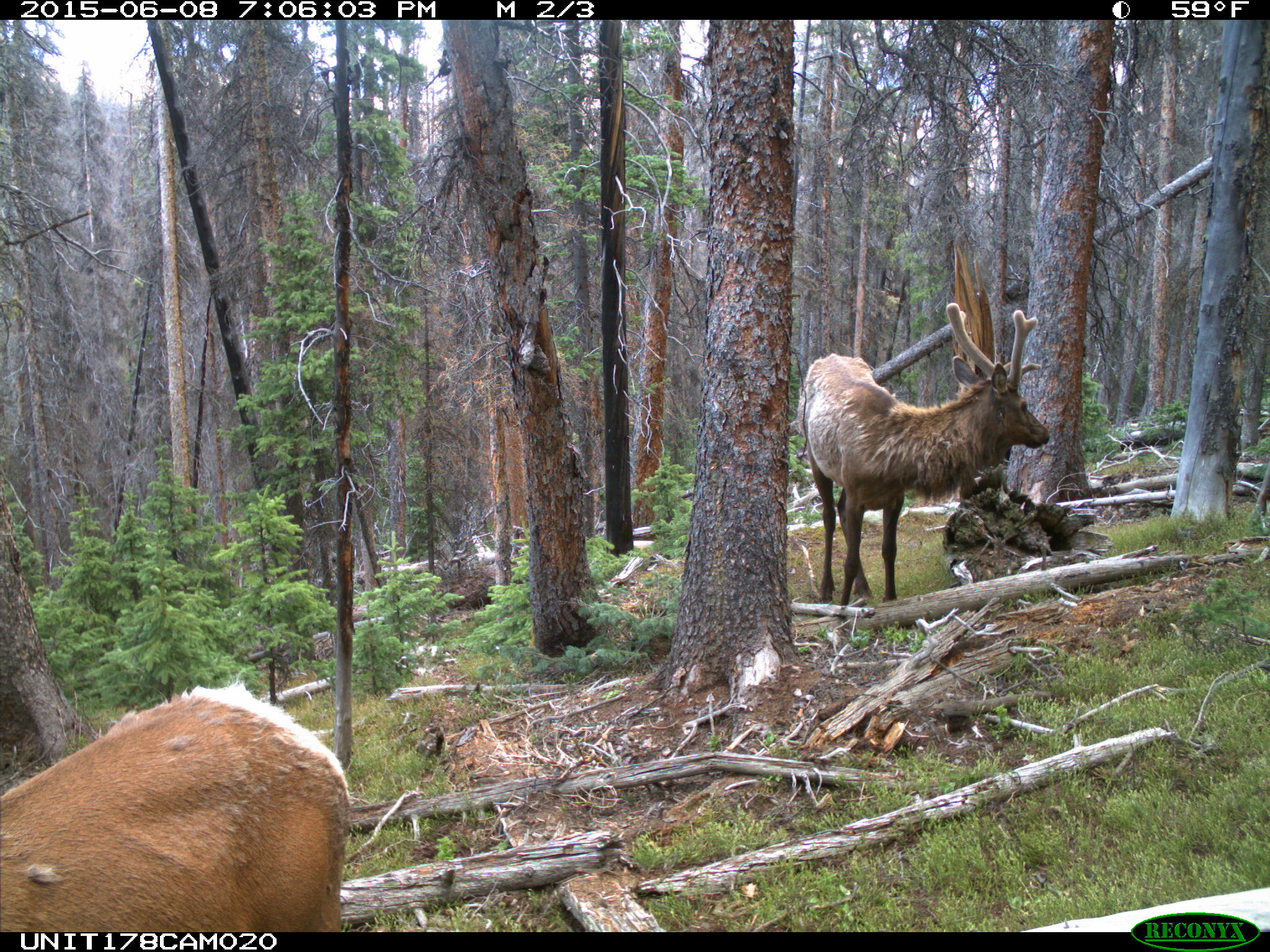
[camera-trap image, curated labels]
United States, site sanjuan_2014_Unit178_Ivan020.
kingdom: Animalia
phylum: Chordata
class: Mammalia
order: Artiodactyla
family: Cervidae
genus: Cervus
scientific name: Cervus elaphus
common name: red deer